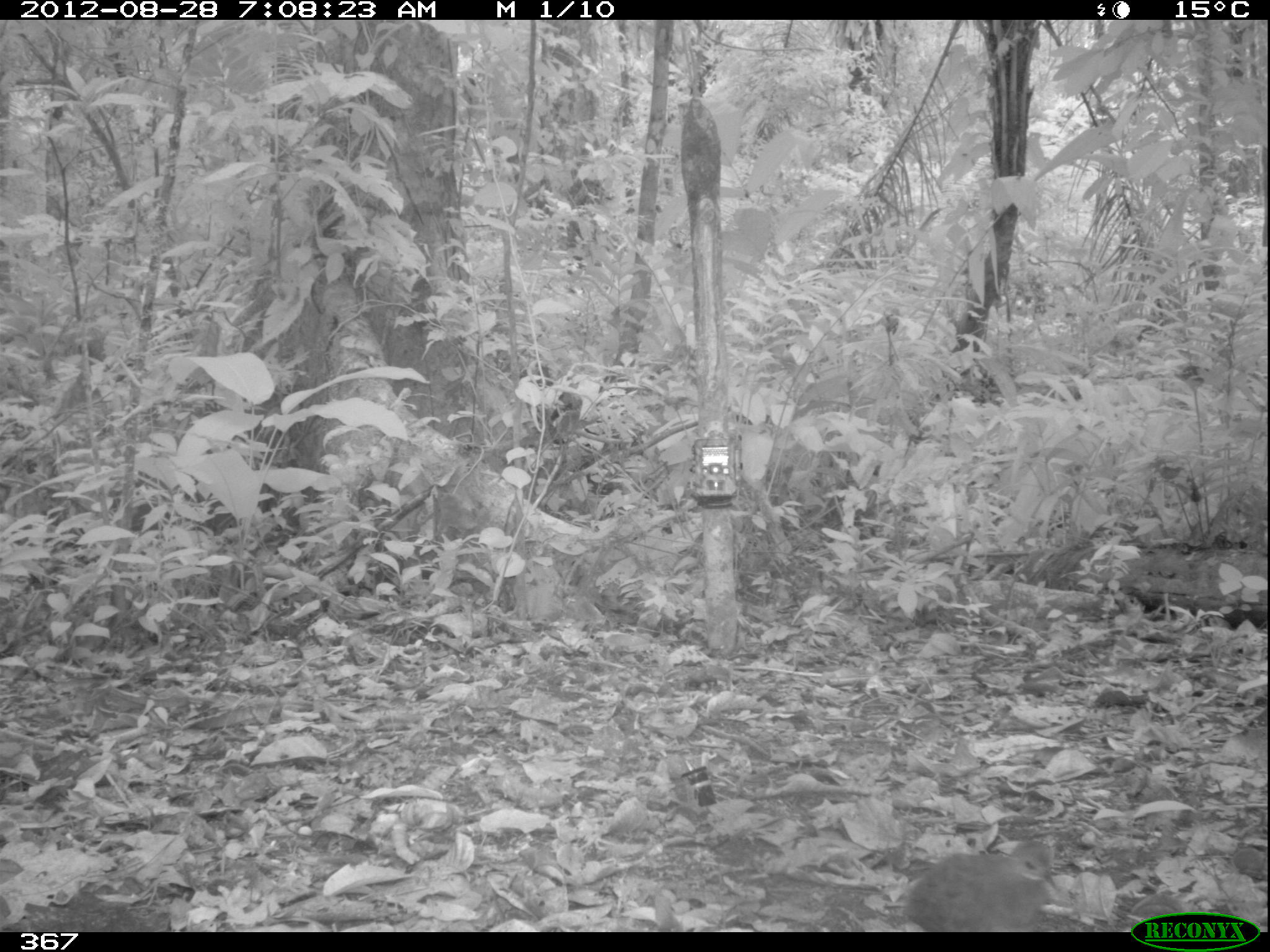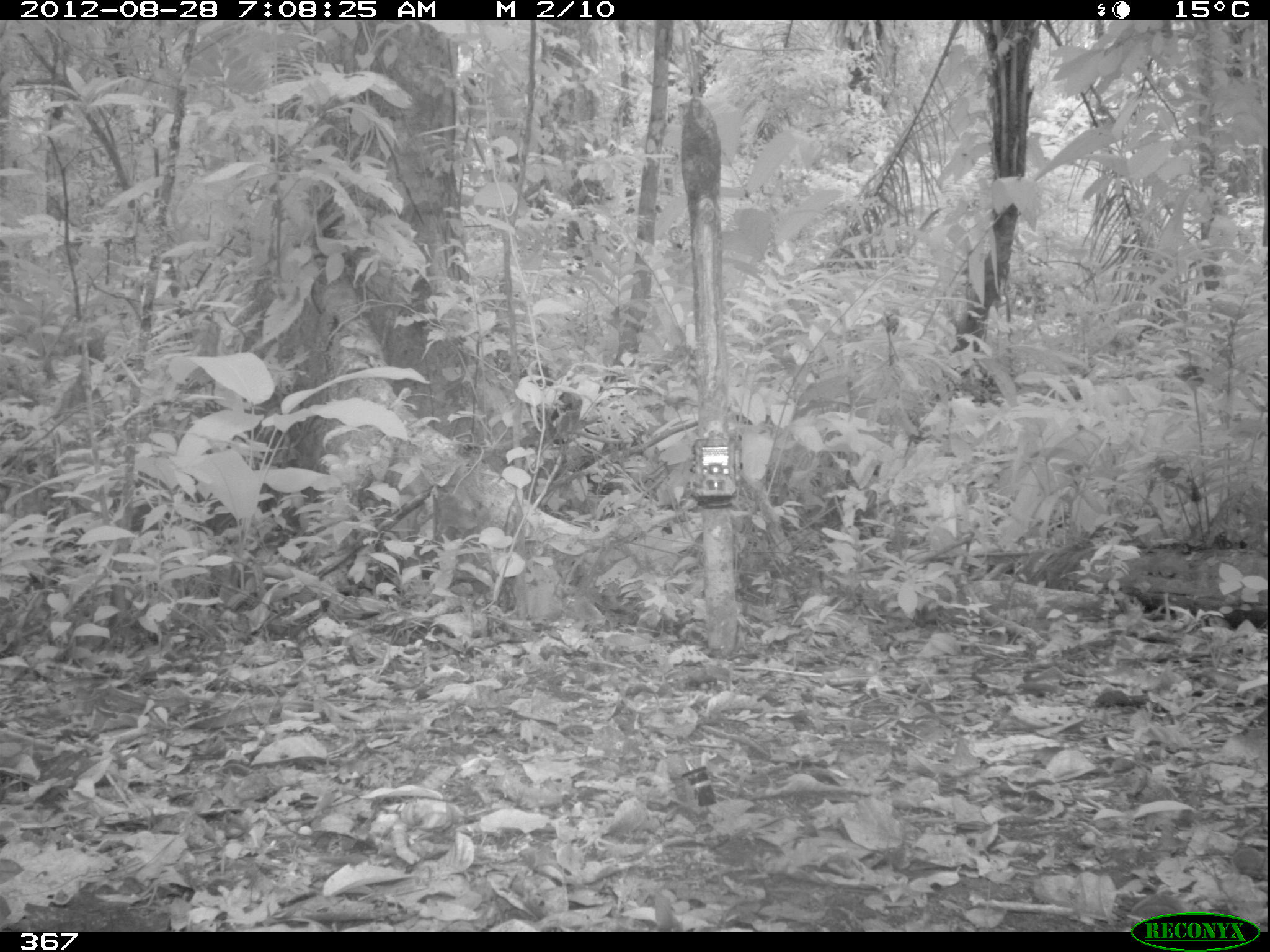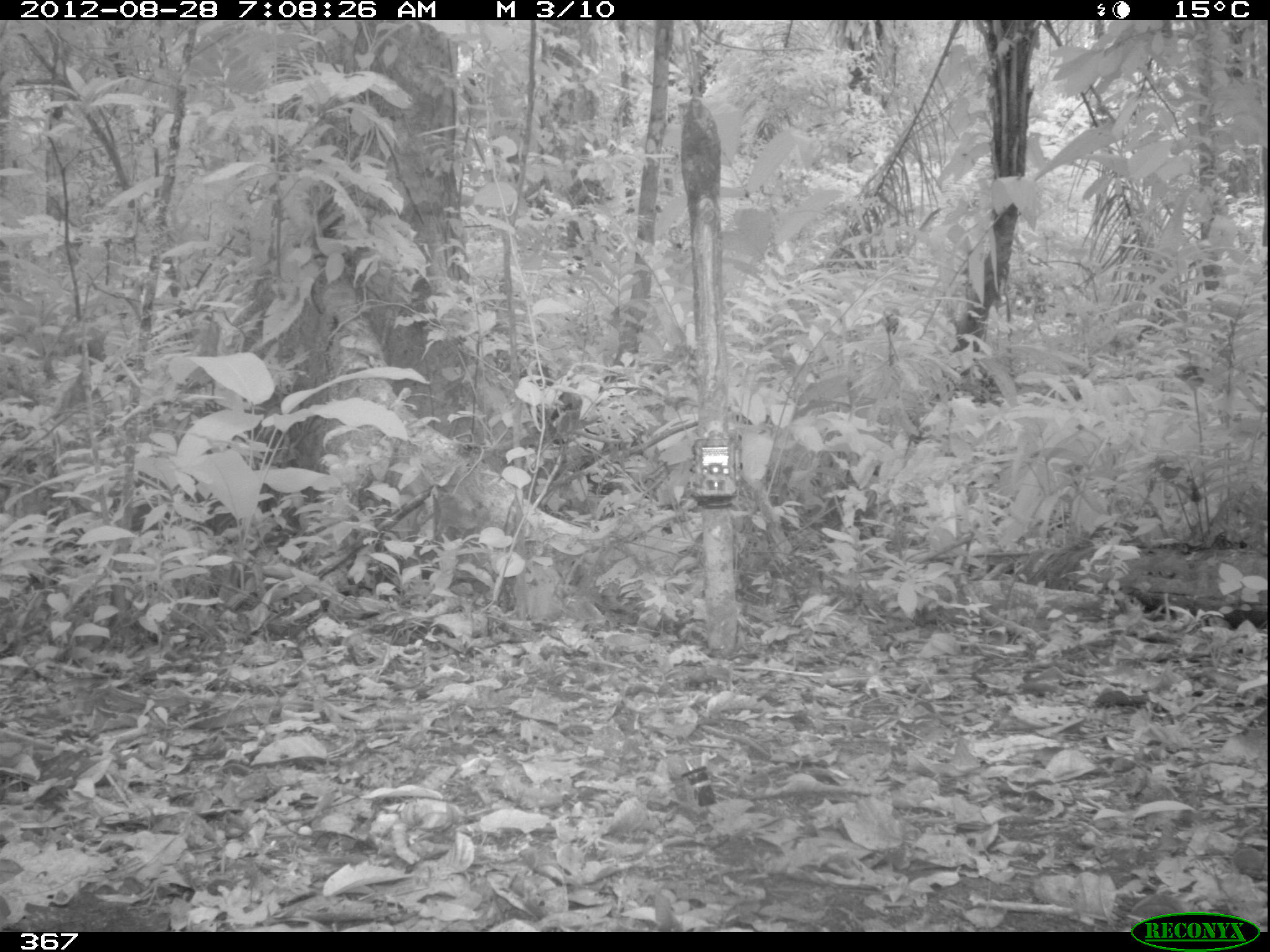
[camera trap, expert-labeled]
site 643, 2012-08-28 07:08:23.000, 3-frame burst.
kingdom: Animalia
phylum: Chordata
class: Aves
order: Galliformes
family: Phasianidae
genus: Alectoris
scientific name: Alectoris rufa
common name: red-legged partridge